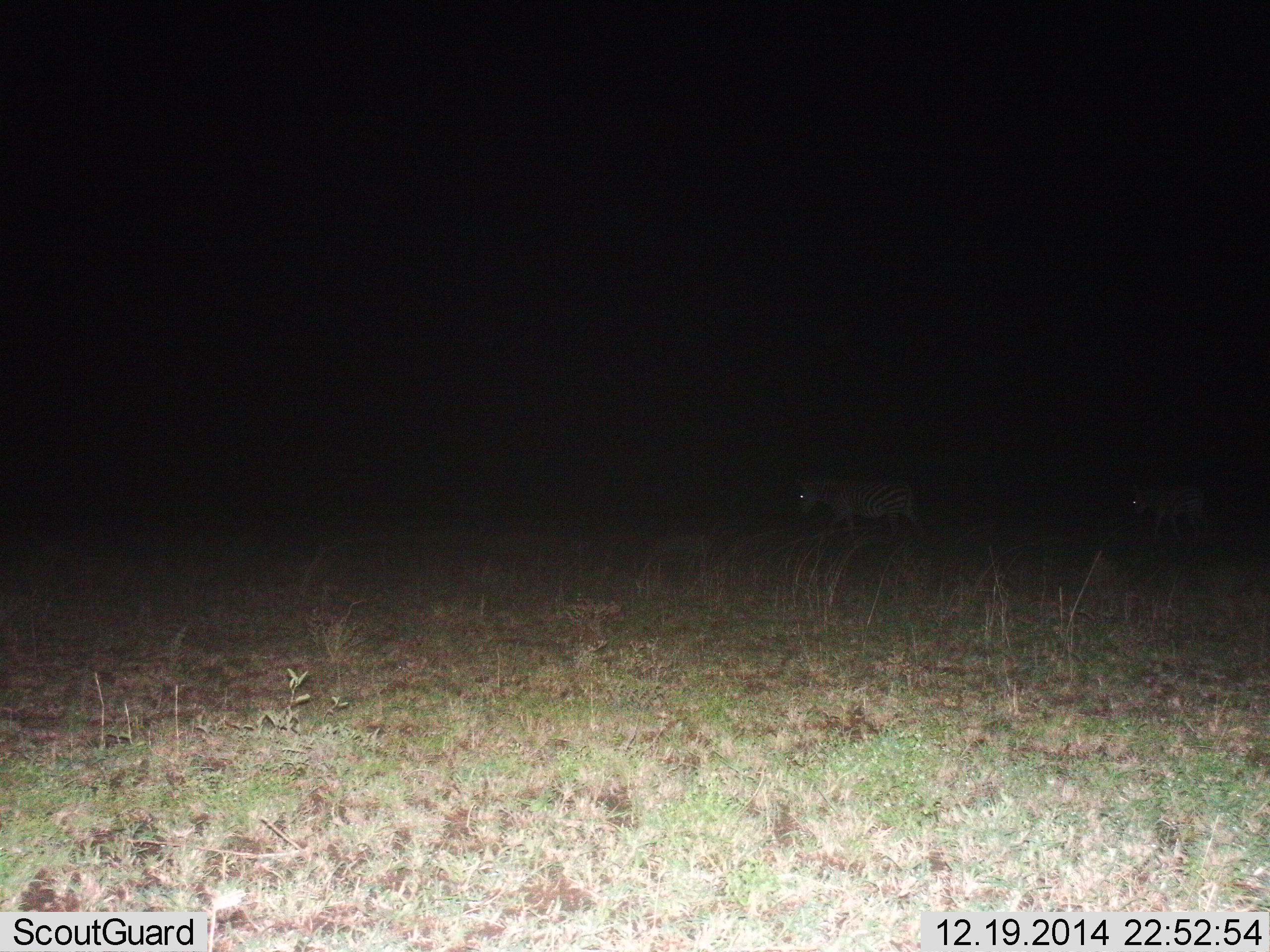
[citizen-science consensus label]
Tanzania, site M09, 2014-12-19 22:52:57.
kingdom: Animalia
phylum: Chordata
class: Mammalia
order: Perissodactyla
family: Equidae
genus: Equus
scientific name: Equus quagga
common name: plains zebra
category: zebra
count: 2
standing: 10%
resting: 10%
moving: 80%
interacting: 0%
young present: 0%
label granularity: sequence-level